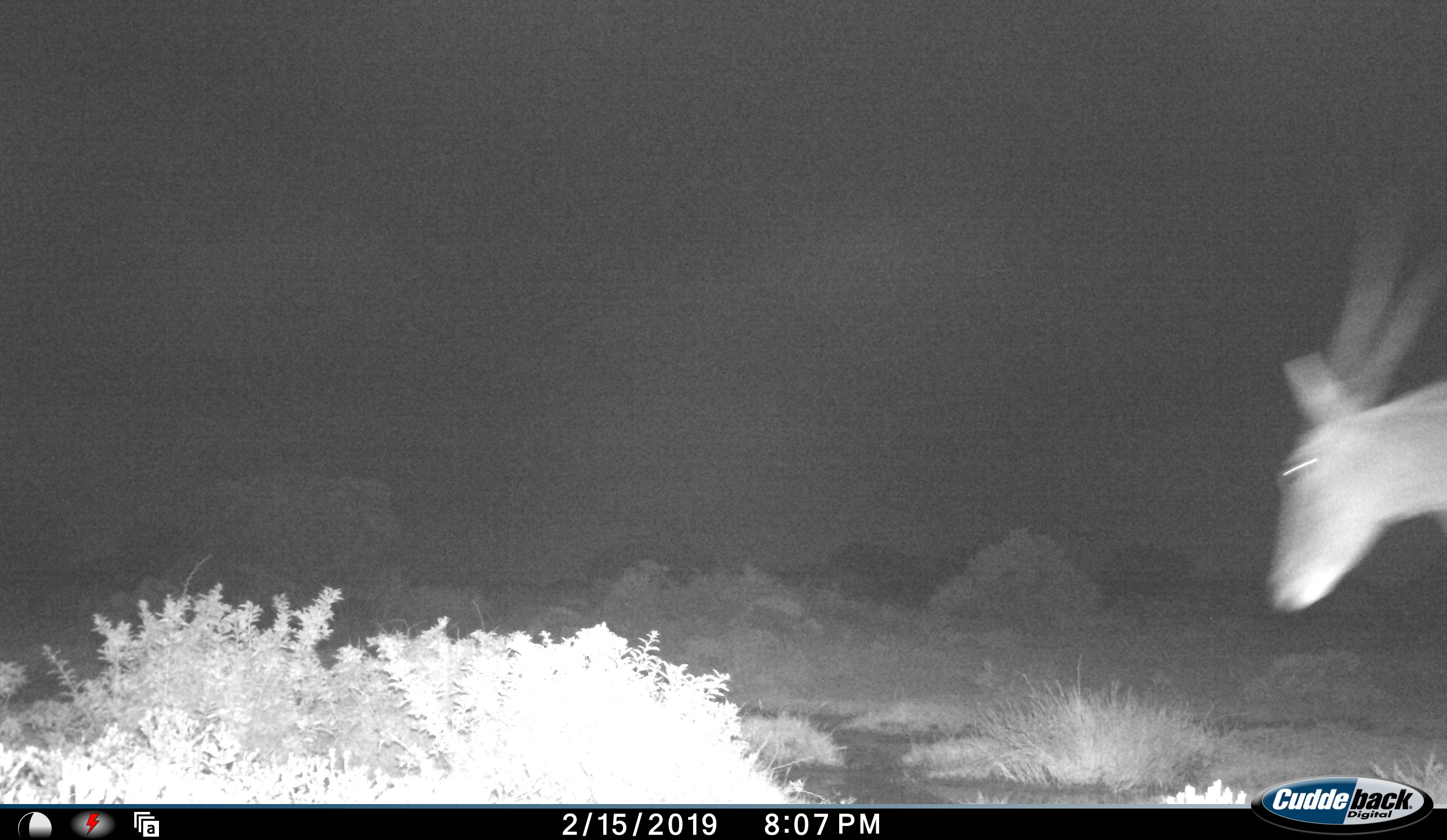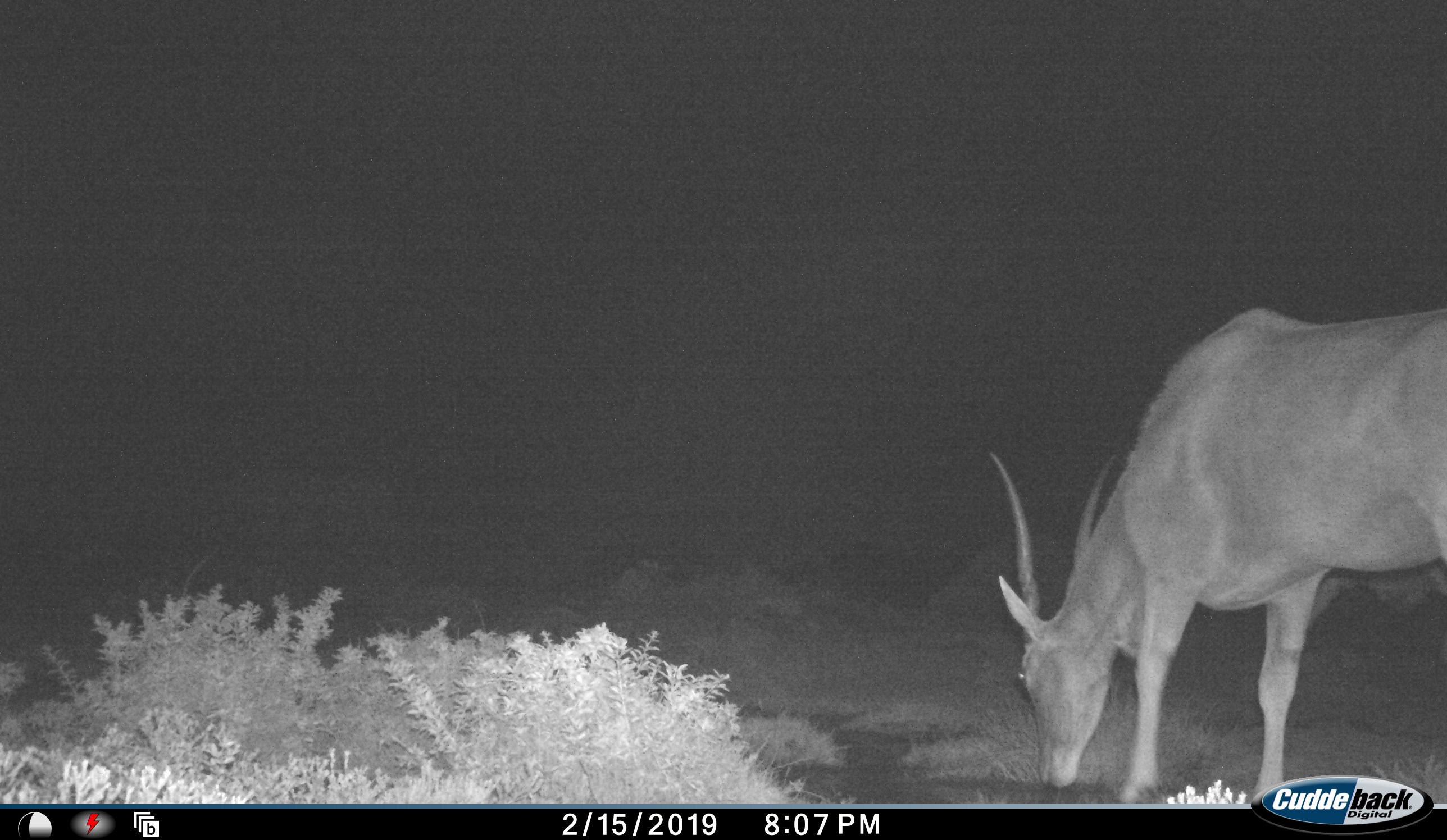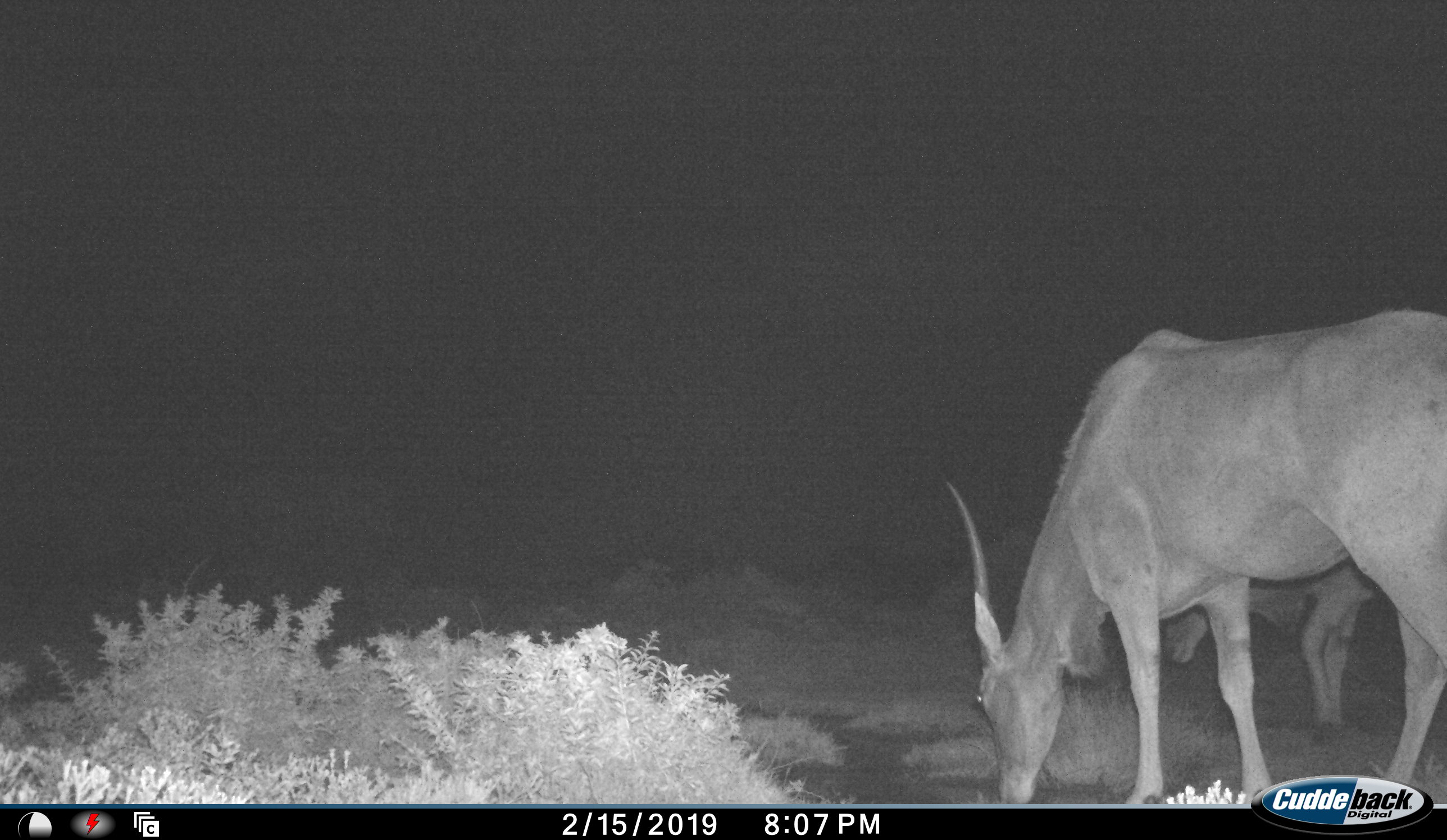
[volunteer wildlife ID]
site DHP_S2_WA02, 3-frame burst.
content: unidentified animal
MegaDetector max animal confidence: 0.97